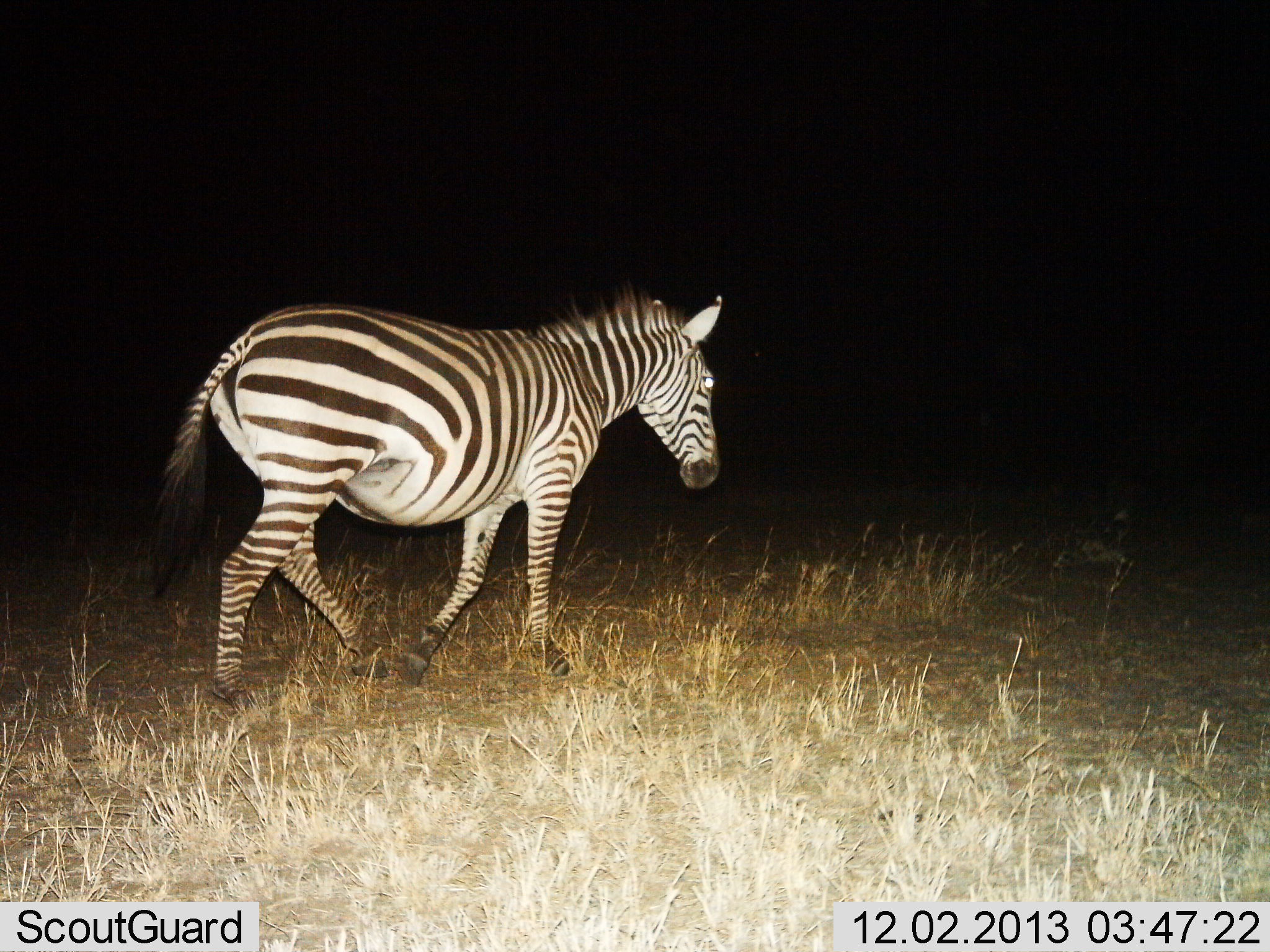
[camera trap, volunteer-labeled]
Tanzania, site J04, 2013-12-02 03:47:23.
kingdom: Animalia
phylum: Chordata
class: Mammalia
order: Perissodactyla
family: Equidae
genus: Equus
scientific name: Equus quagga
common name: plains zebra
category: zebra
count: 1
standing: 10%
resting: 0%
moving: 90%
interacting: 0%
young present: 0%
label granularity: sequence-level